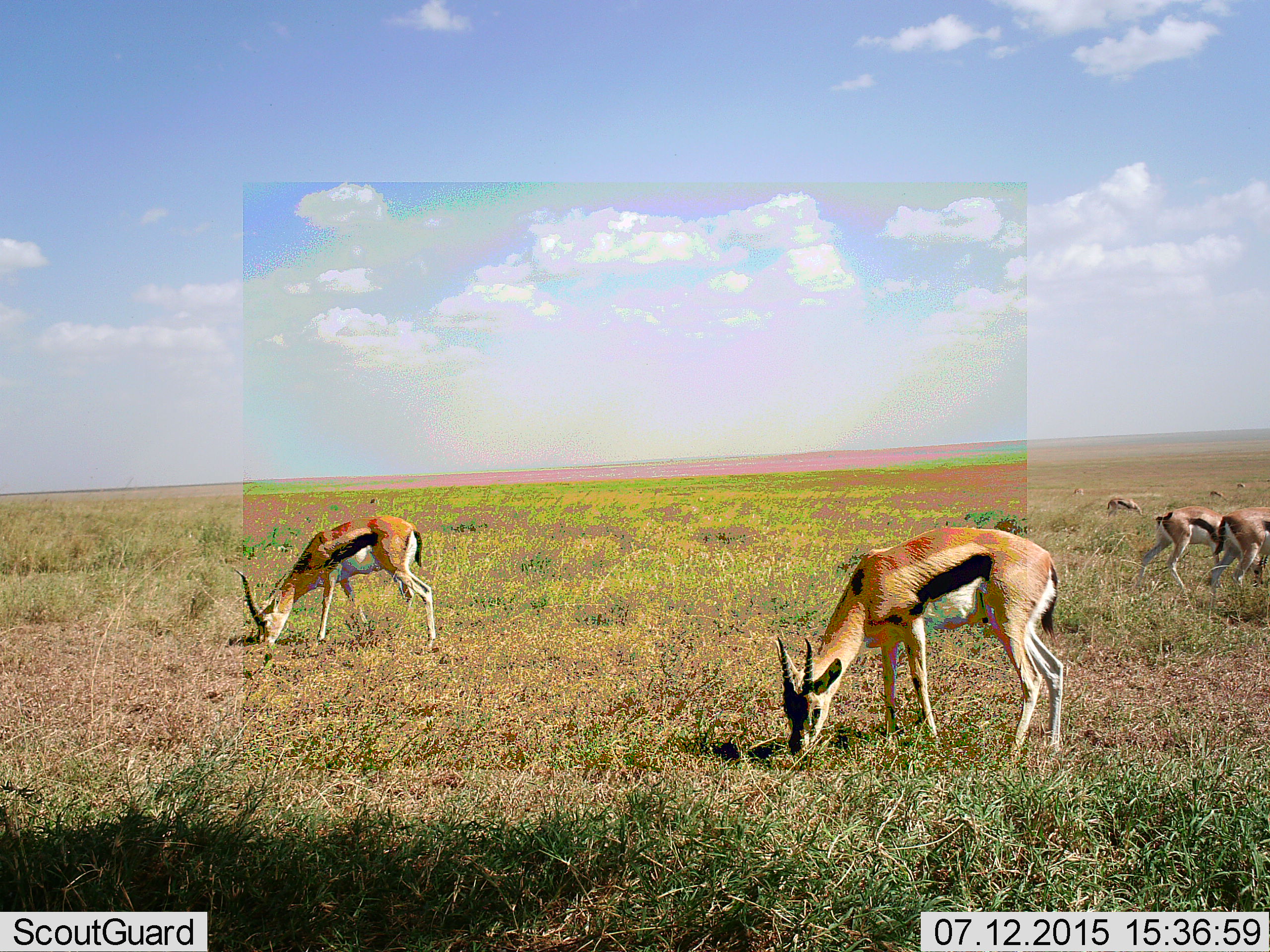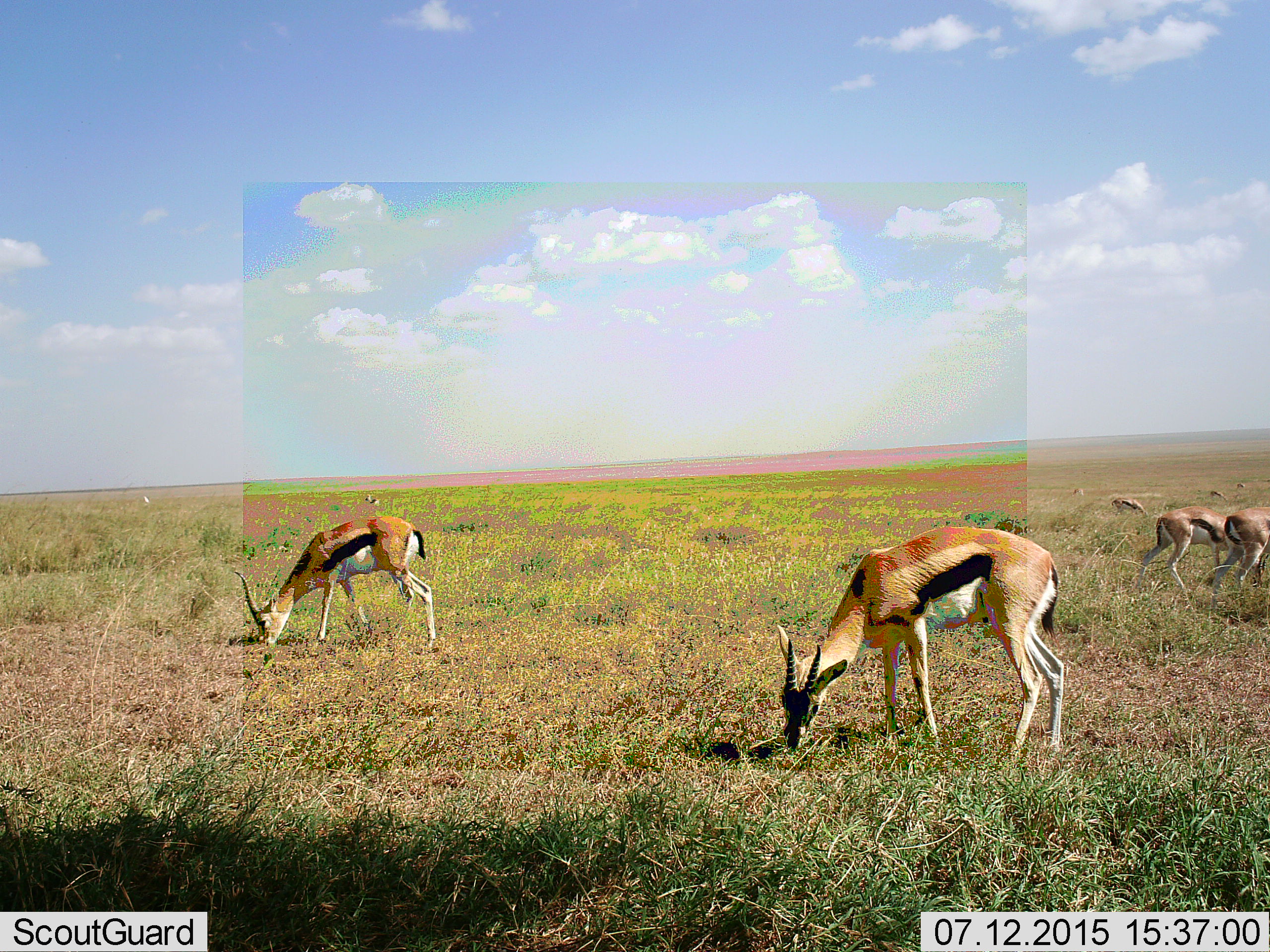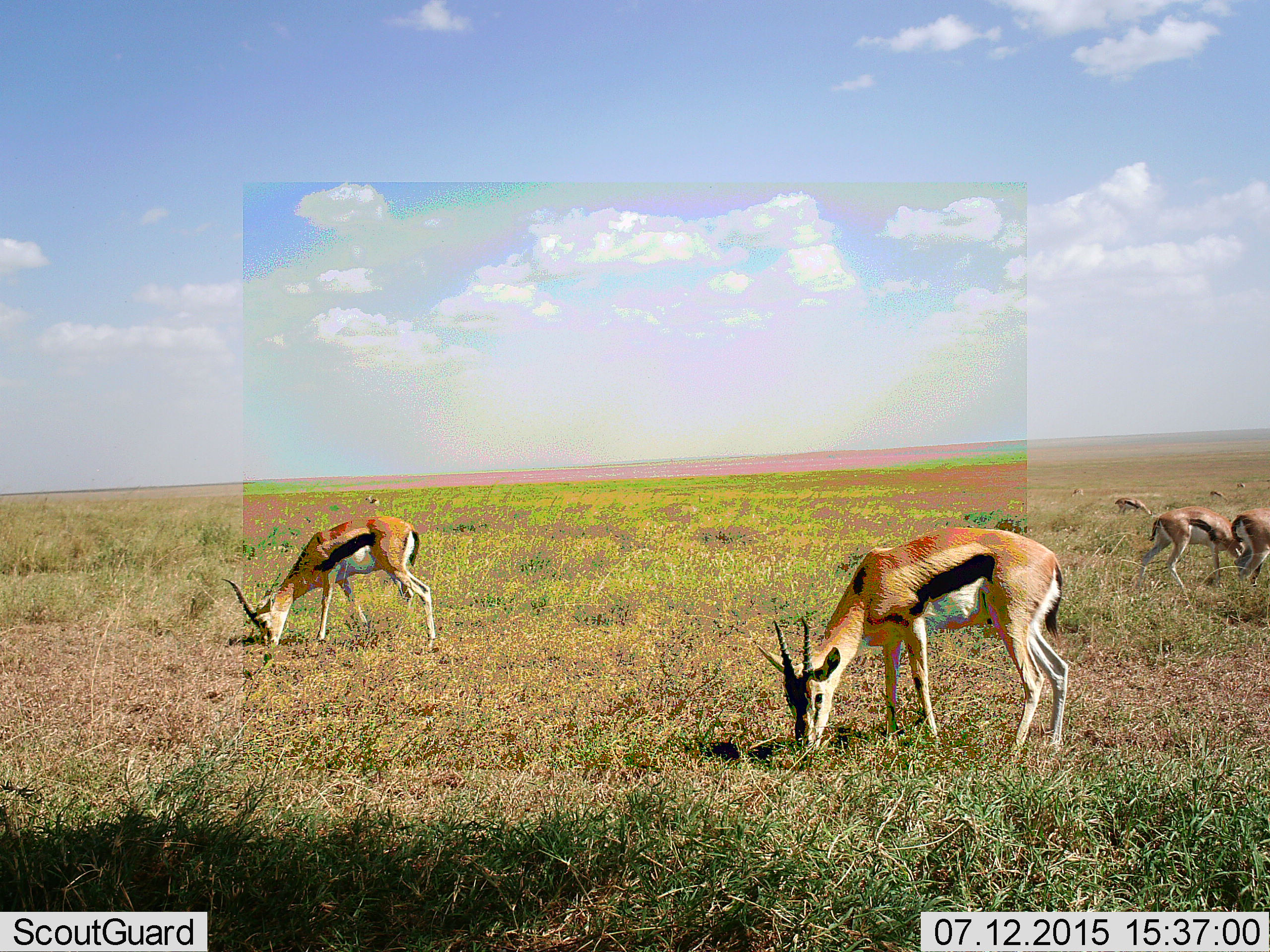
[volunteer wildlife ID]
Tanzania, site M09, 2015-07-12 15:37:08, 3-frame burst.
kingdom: Animalia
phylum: Chordata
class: Mammalia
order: Artiodactyla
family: Bovidae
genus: Eudorcas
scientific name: Eudorcas thomsonii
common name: thomson's gazelle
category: gazellethomsons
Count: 9.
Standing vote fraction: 38%.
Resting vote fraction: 0%.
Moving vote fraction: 25%.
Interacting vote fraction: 0%.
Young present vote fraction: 25%.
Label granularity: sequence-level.